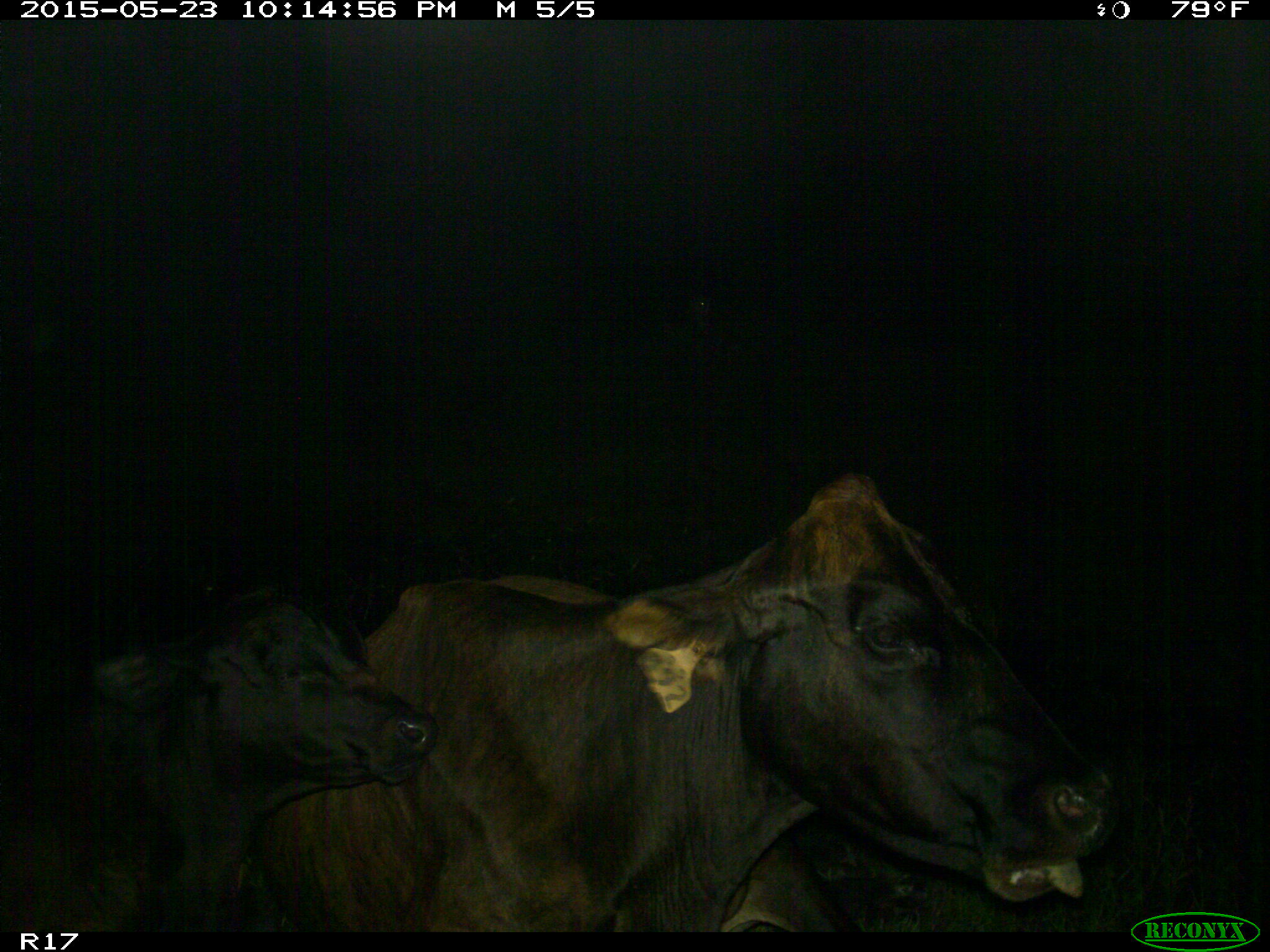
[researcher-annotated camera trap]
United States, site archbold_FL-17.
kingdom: Animalia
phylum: Chordata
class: Mammalia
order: Artiodactyla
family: Bovidae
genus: Bos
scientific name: Bos taurus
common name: domestic cow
Bos taurus (domestic cow).